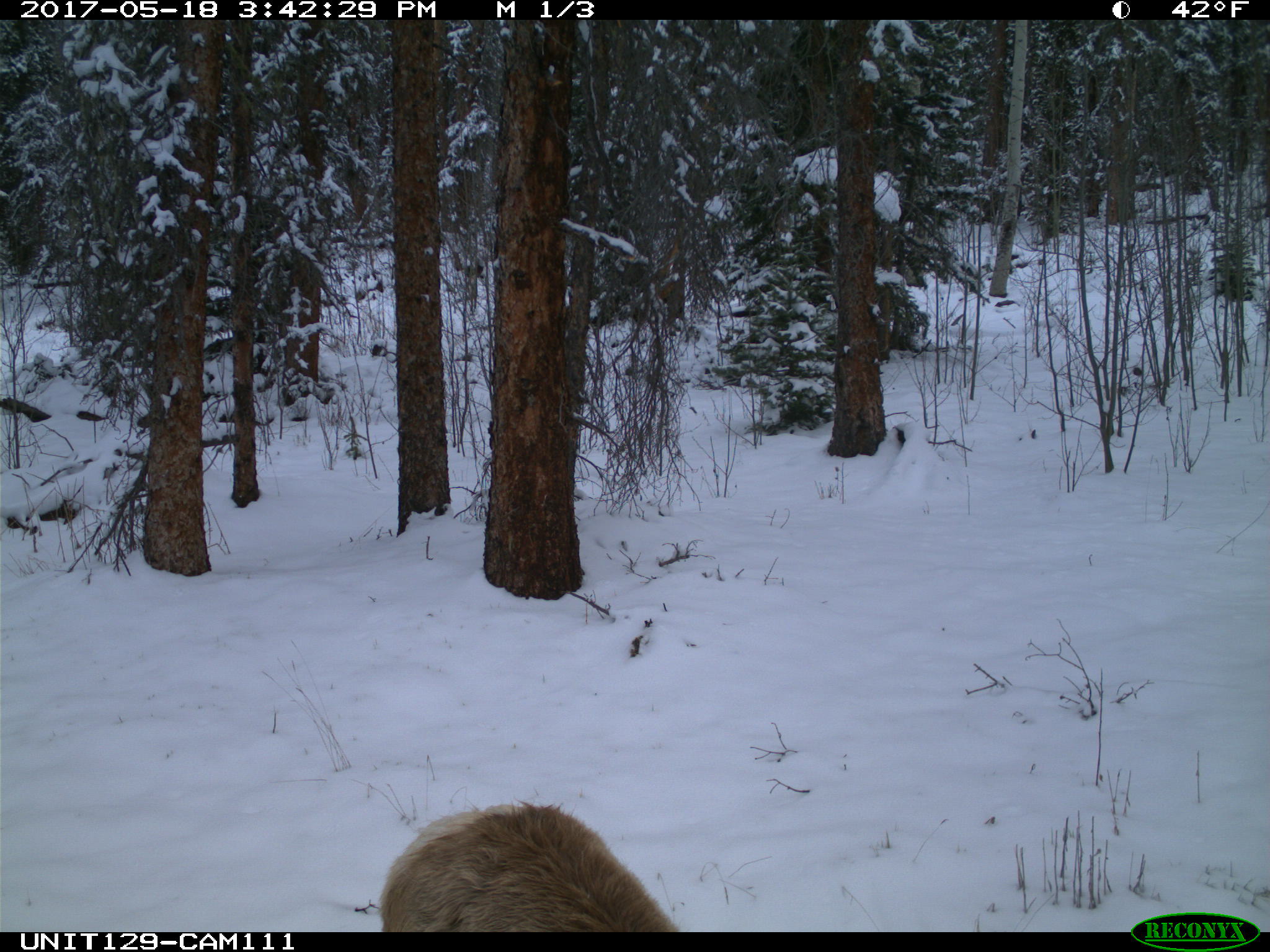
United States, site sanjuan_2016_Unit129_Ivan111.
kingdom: Animalia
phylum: Chordata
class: Mammalia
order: Artiodactyla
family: Cervidae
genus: Cervus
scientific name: Cervus elaphus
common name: red deer